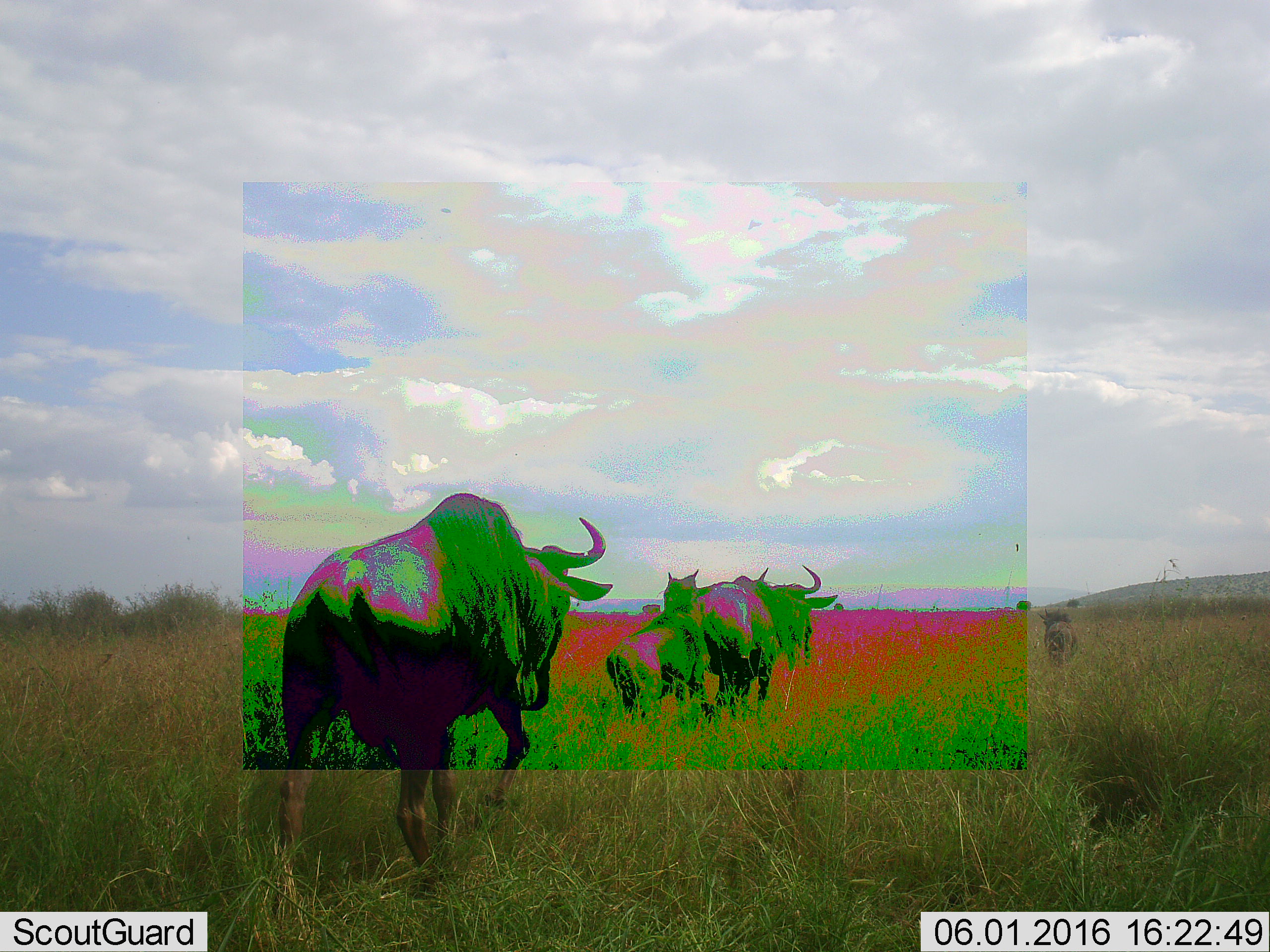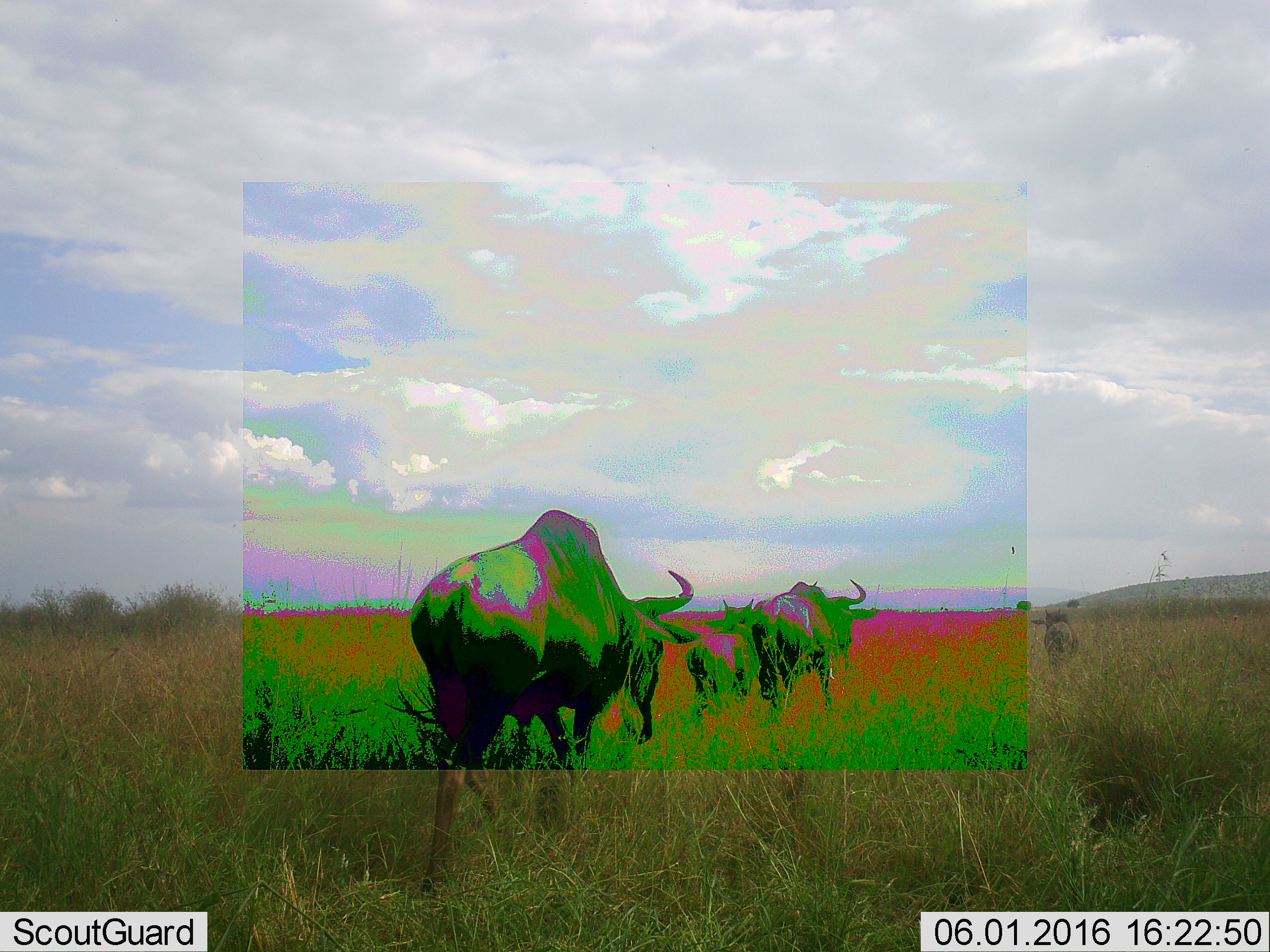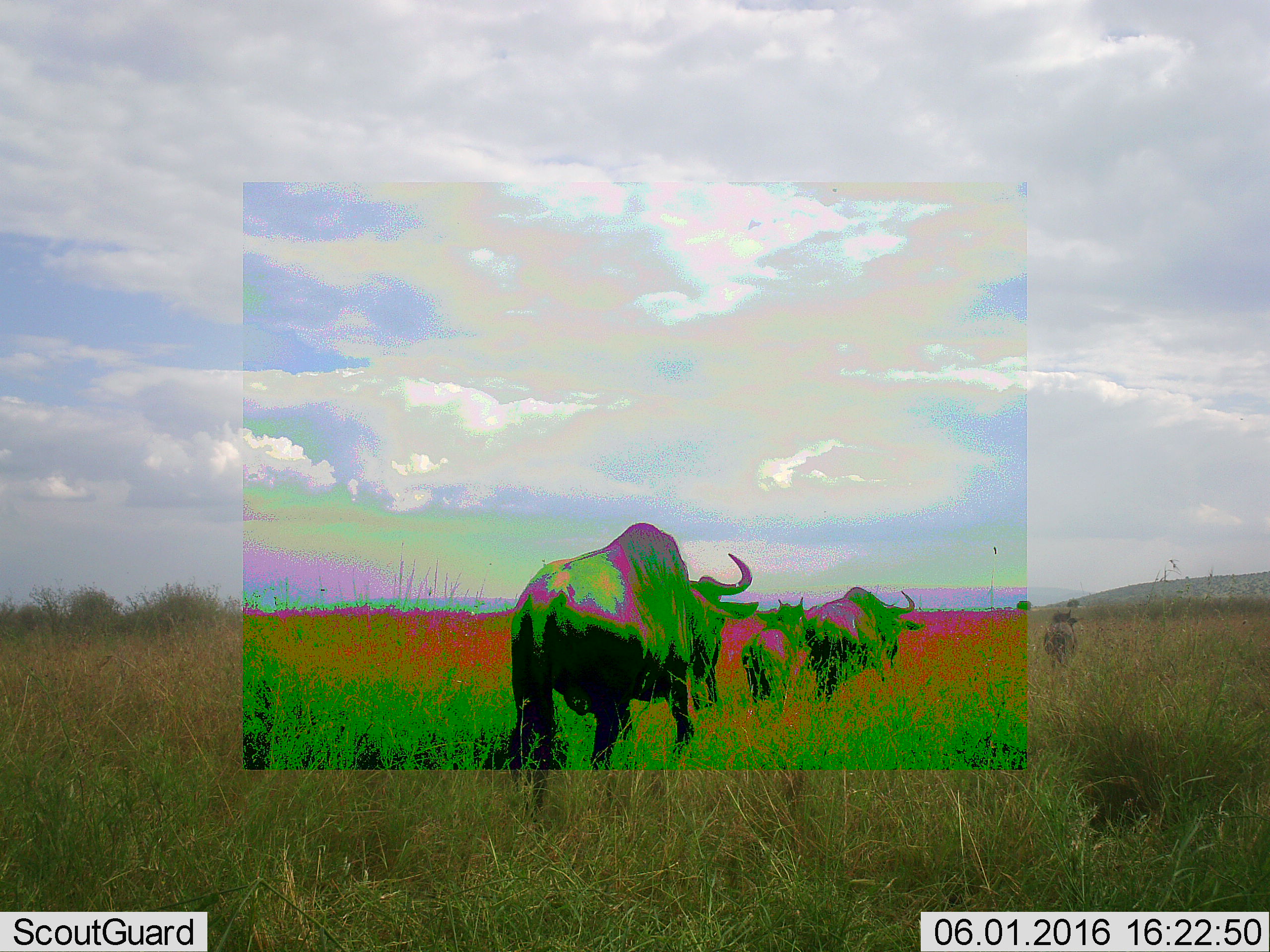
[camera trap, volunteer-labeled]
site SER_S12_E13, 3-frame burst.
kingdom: Animalia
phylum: Chordata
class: Mammalia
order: Artiodactyla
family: Bovidae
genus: Connochaetes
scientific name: Connochaetes taurinus taurinus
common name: blue wildebeest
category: wildebeestblue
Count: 4.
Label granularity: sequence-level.